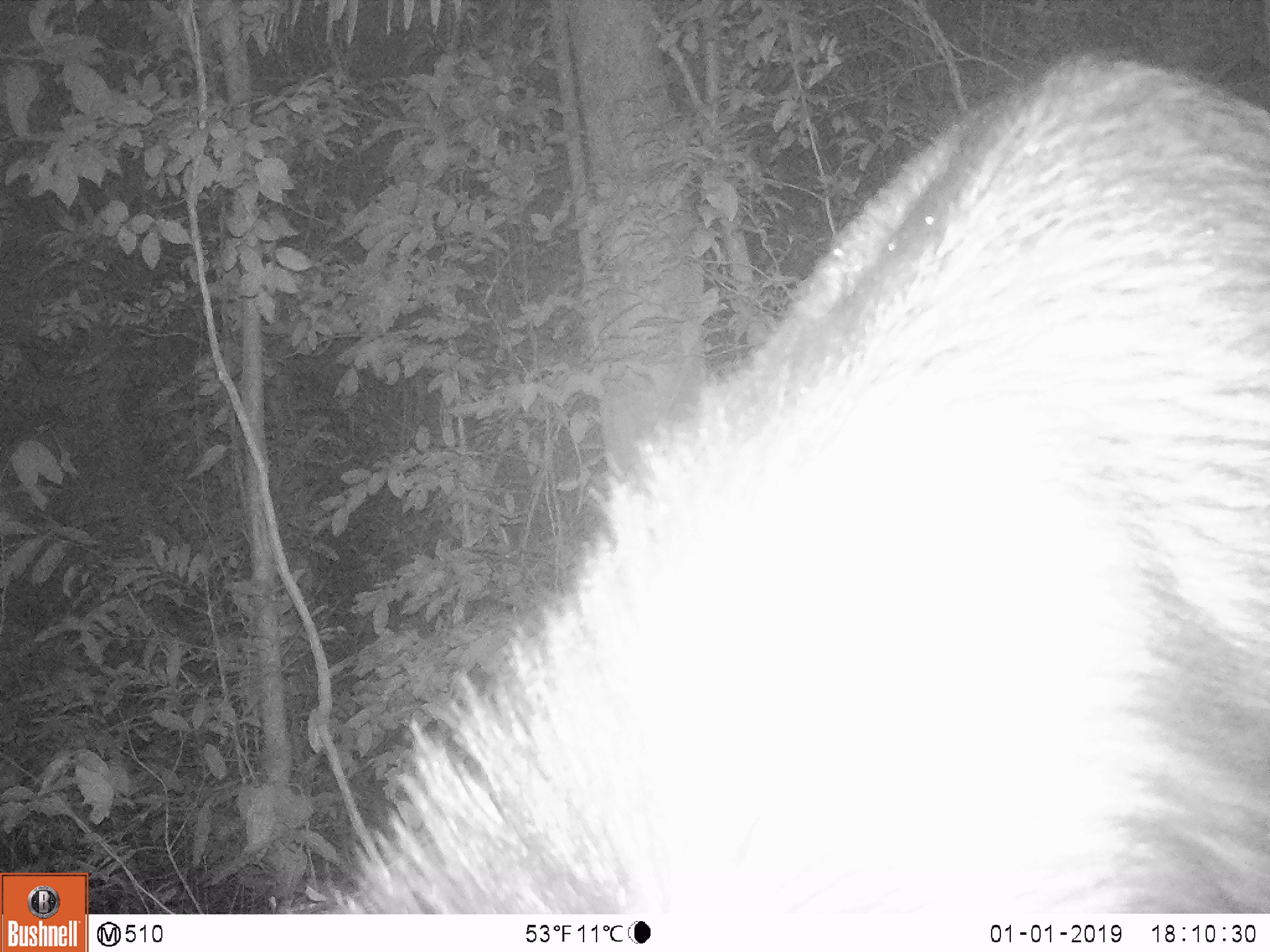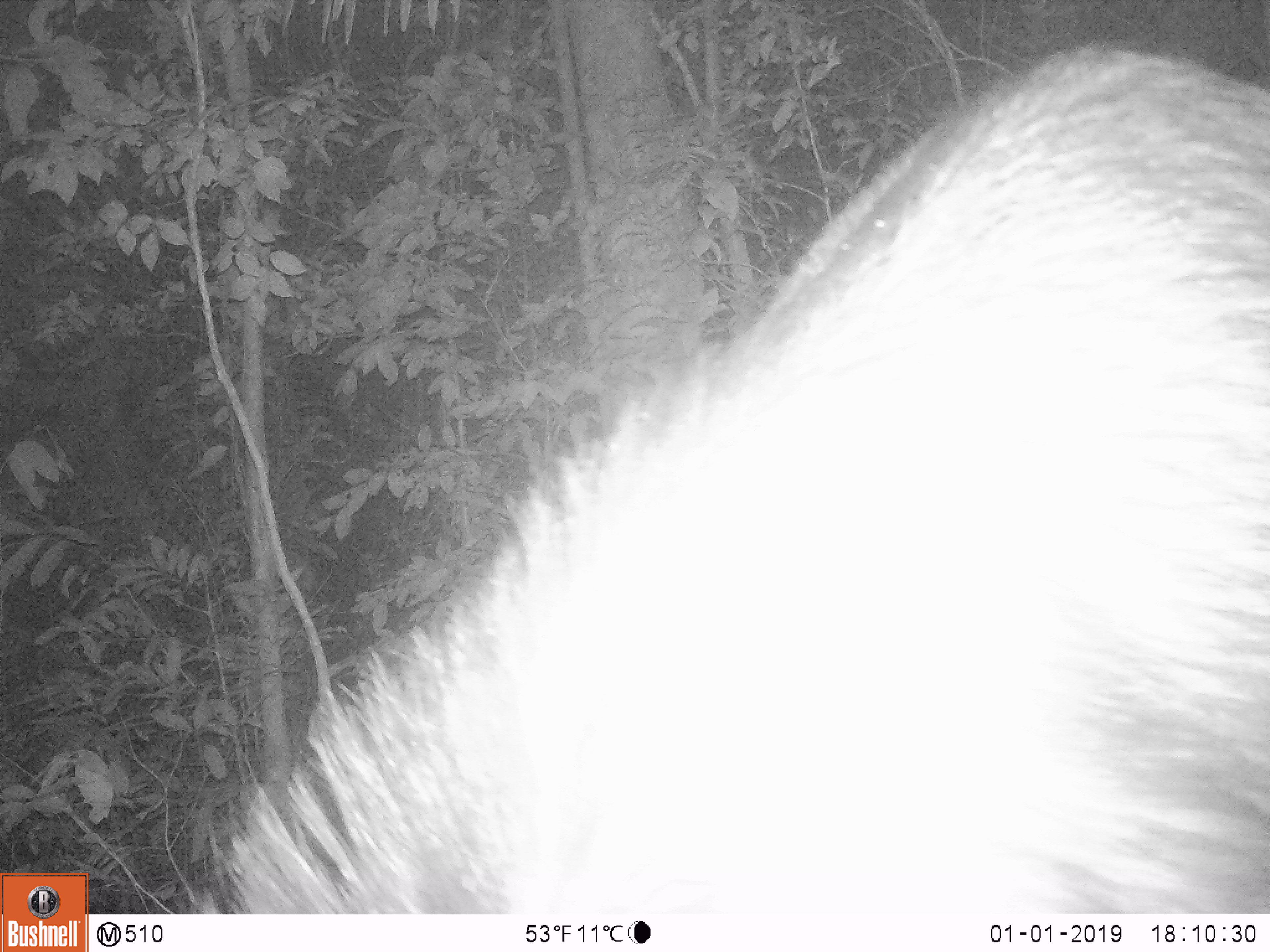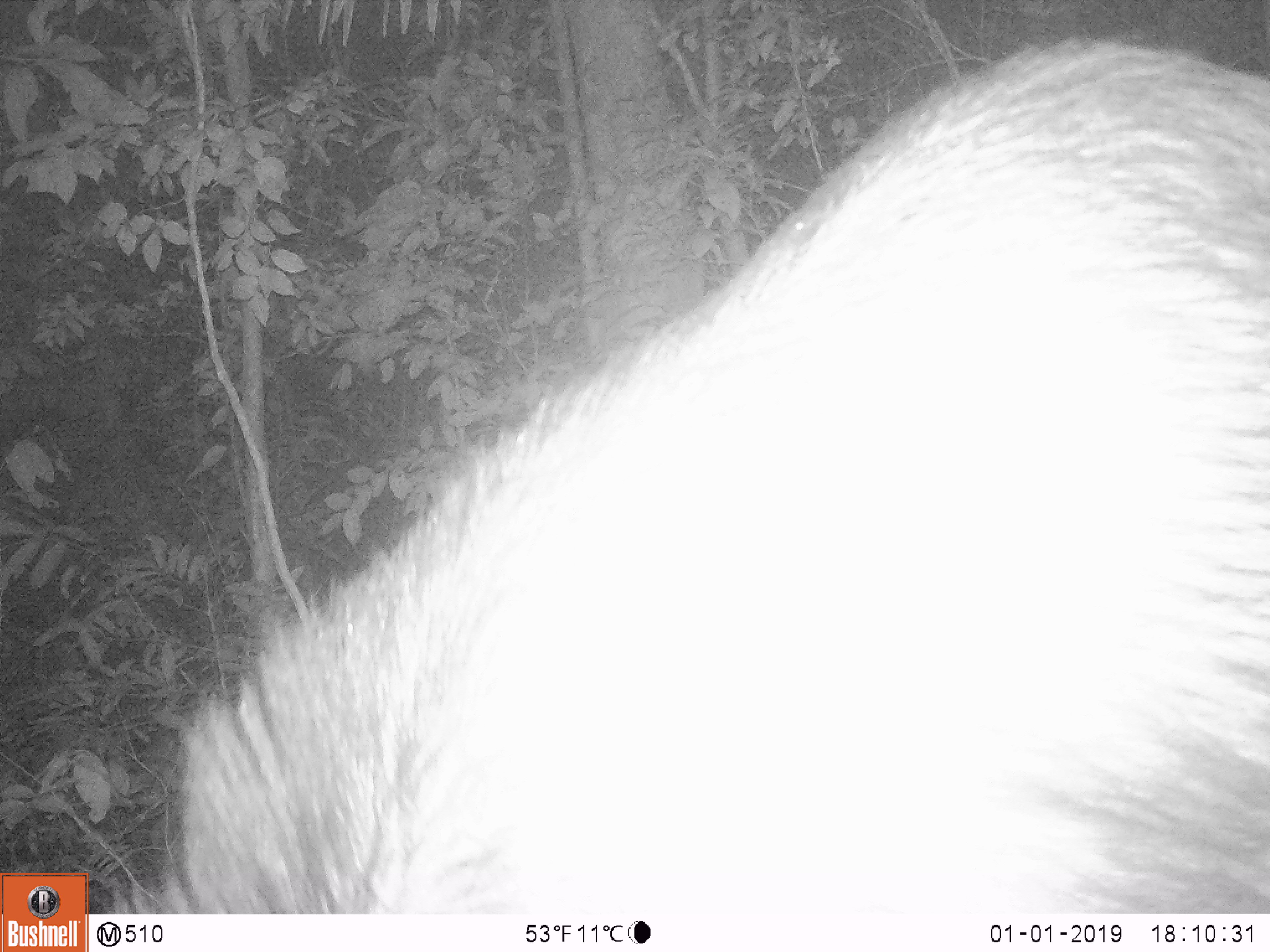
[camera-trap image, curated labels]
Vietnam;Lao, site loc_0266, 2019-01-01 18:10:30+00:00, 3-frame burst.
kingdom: Animalia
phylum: Chordata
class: Mammalia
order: Artiodactyla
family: Bovidae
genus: Capricornis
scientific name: Capricornis sumatraensis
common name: chinese serow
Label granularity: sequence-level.